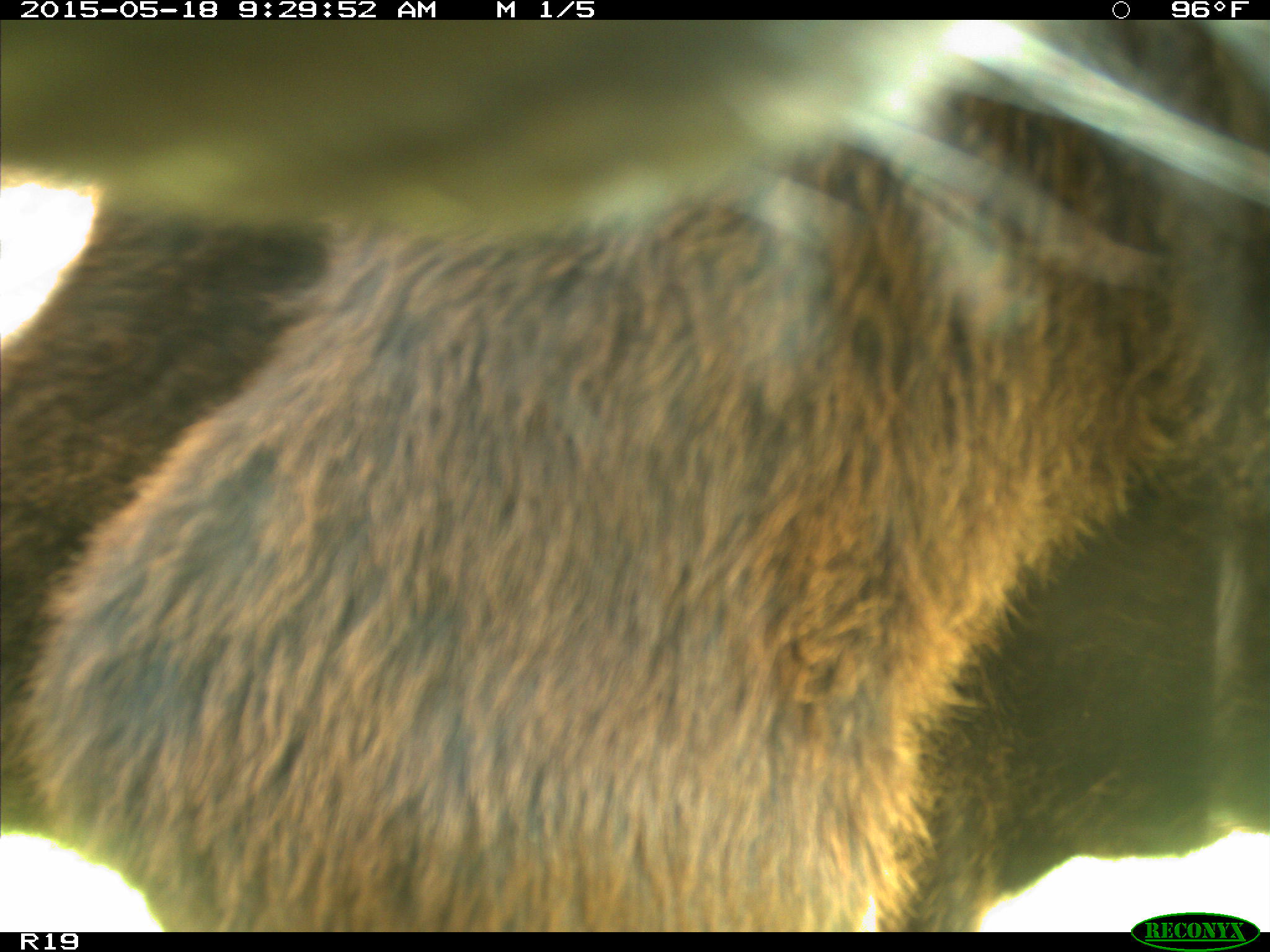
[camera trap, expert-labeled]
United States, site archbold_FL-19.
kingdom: Animalia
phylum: Chordata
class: Mammalia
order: Artiodactyla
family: Bovidae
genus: Bos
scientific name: Bos taurus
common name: domestic cow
Bos taurus (domestic cow).